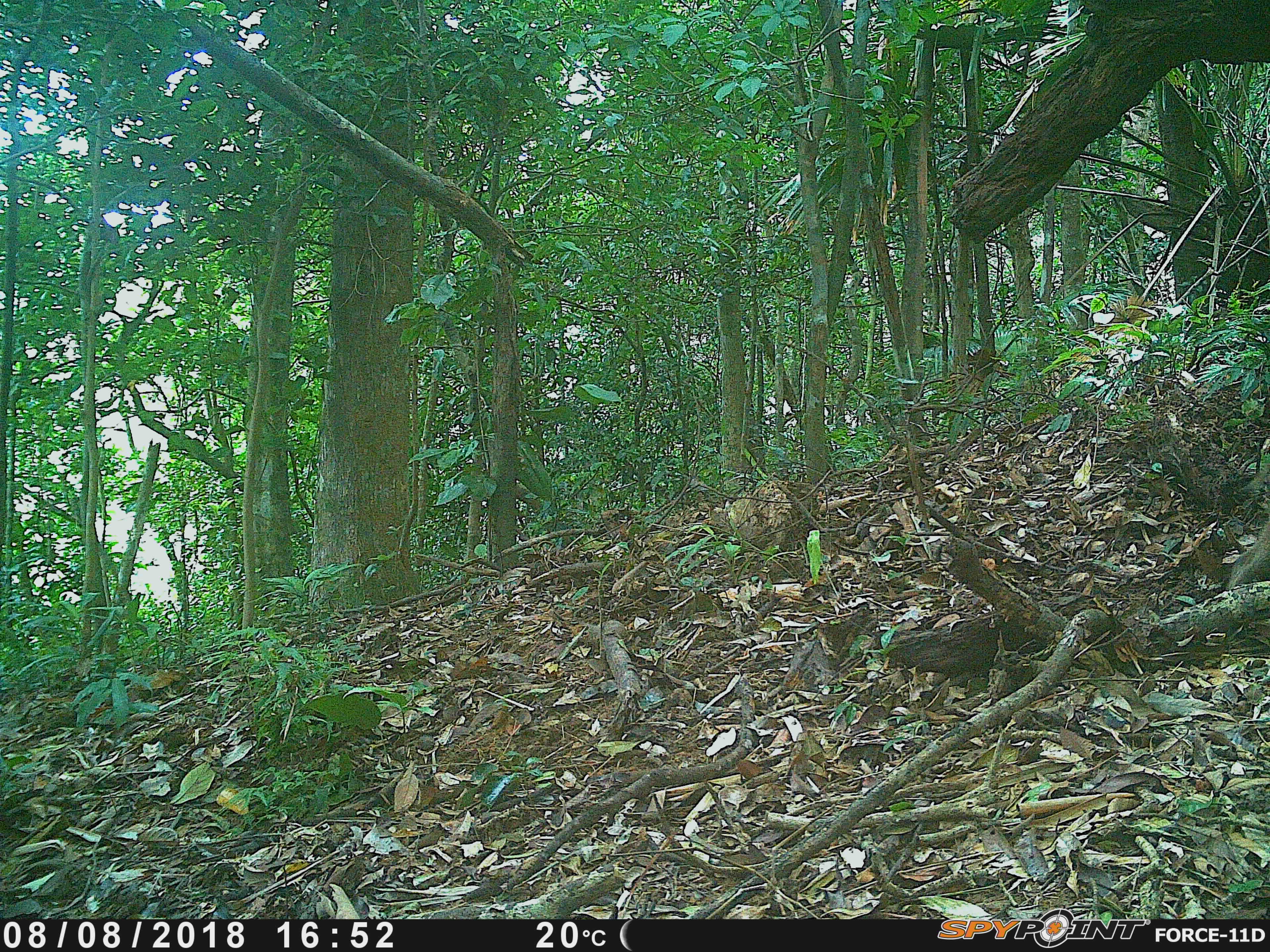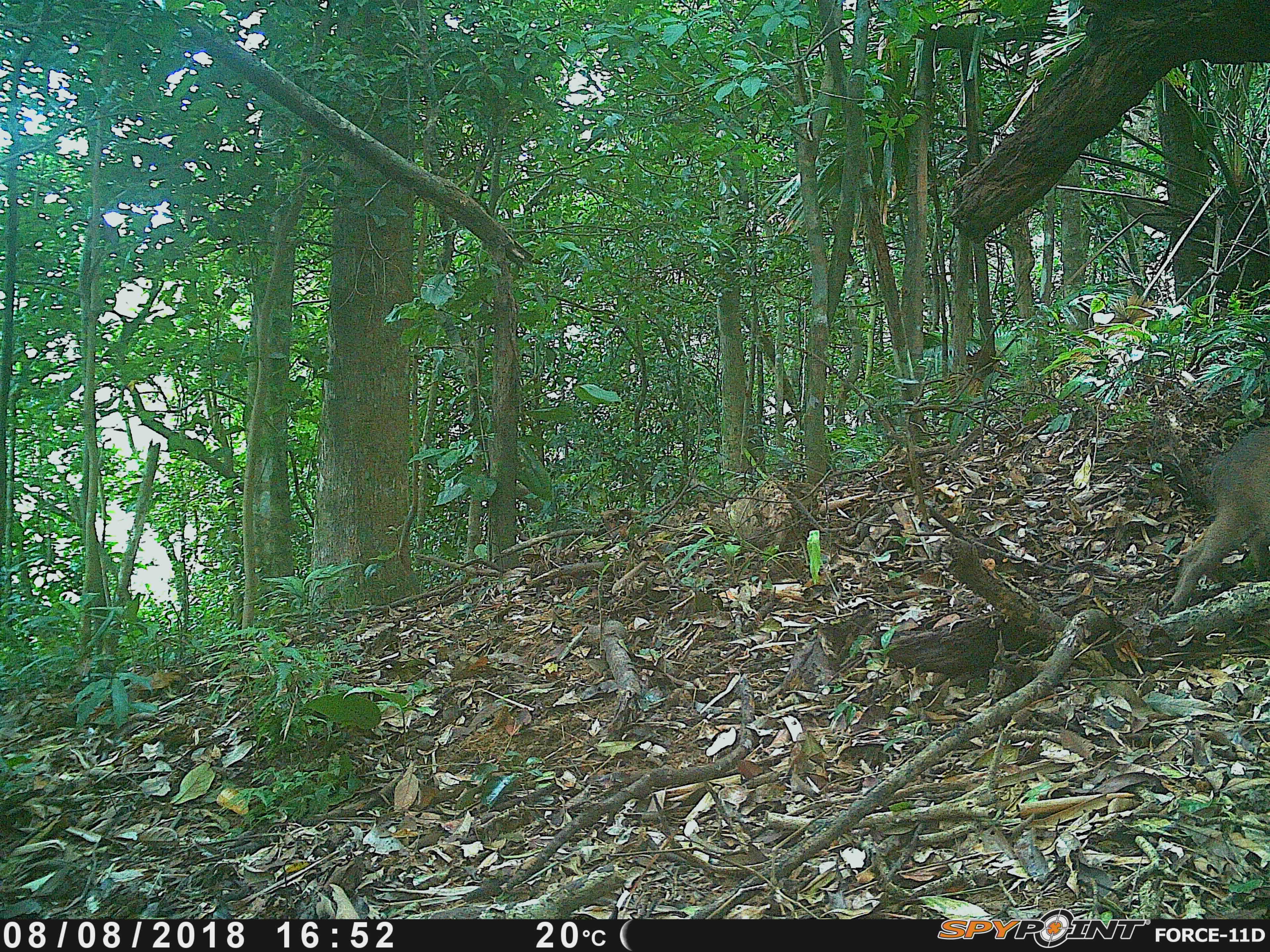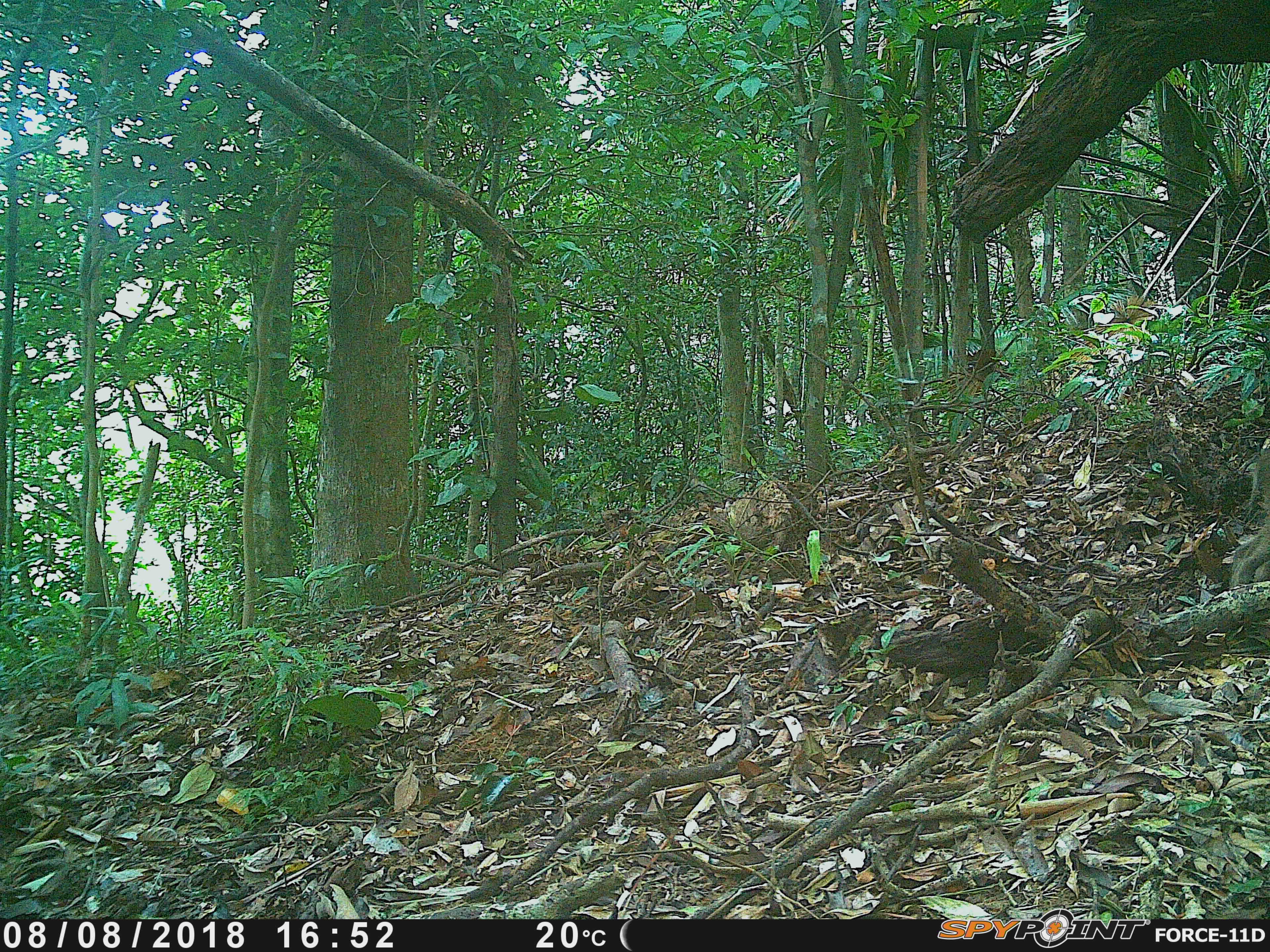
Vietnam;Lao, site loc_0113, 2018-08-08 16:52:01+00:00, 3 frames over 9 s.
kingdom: Animalia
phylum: Chordata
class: Mammalia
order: Artiodactyla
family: Suidae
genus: Sus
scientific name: Sus scrofa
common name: eurasian wild pig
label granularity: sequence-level